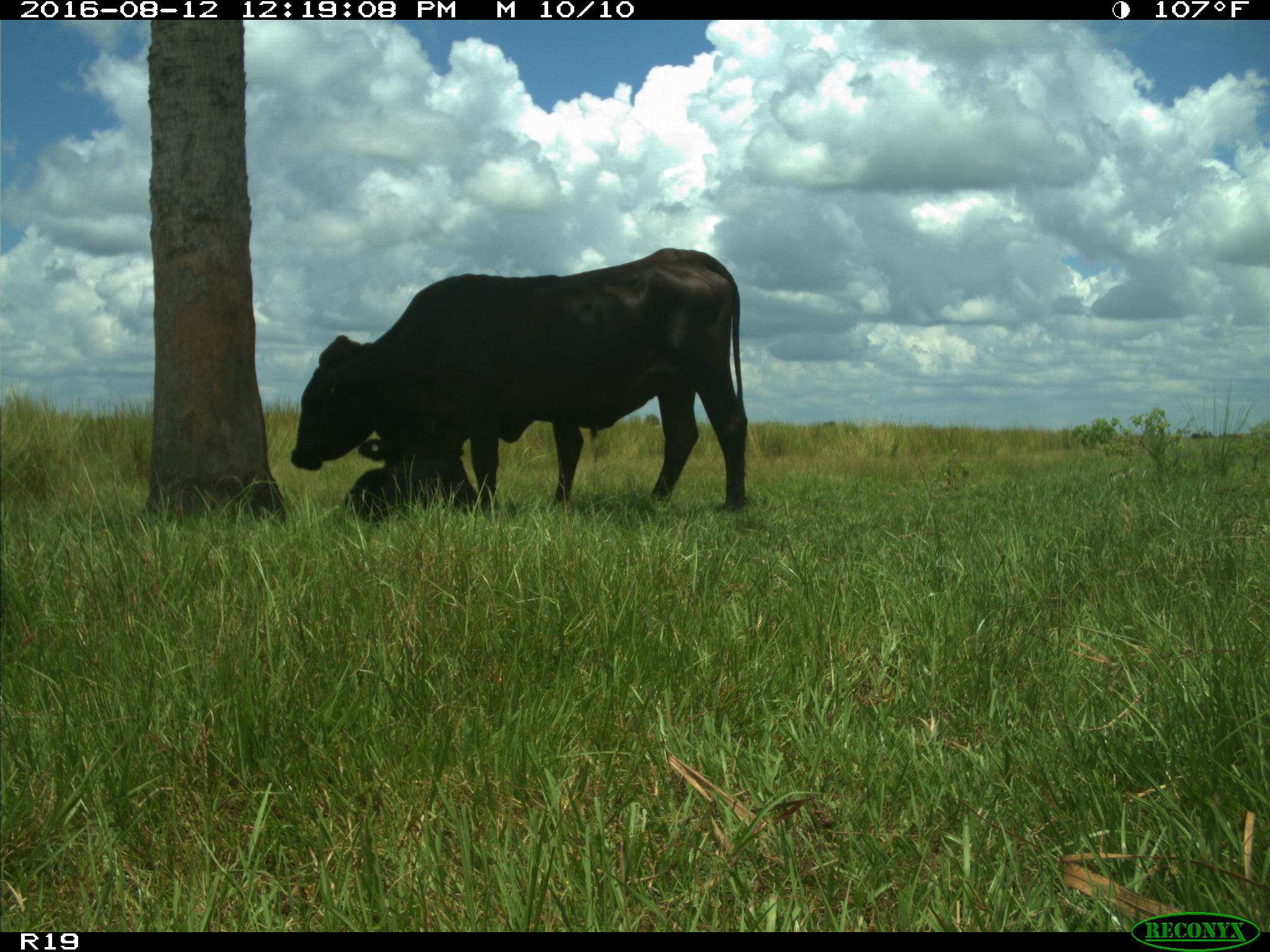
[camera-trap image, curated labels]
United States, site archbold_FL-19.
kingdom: Animalia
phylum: Chordata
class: Mammalia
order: Artiodactyla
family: Bovidae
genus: Bos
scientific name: Bos taurus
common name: domestic cow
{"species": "Bos taurus (domestic cow)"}